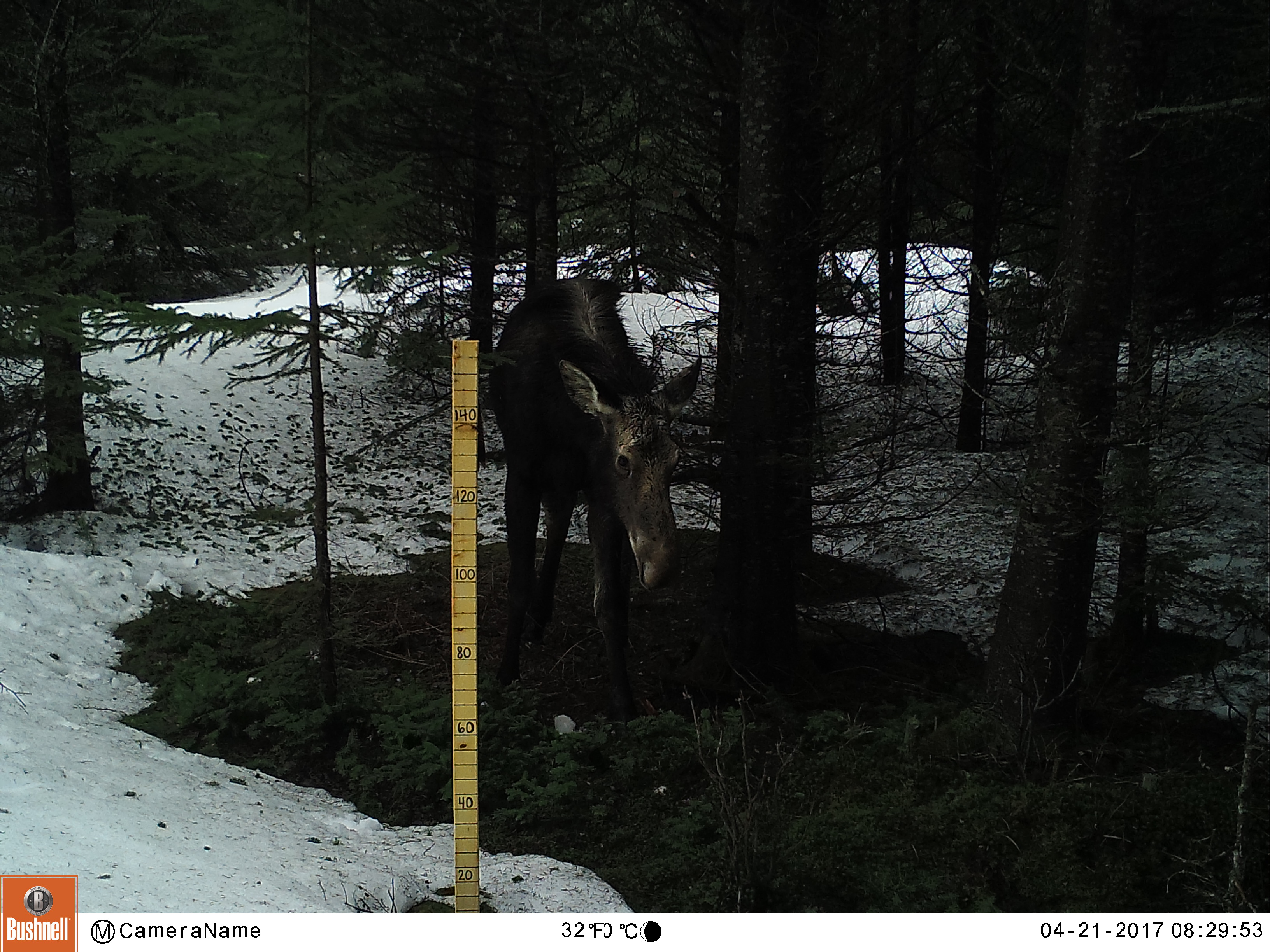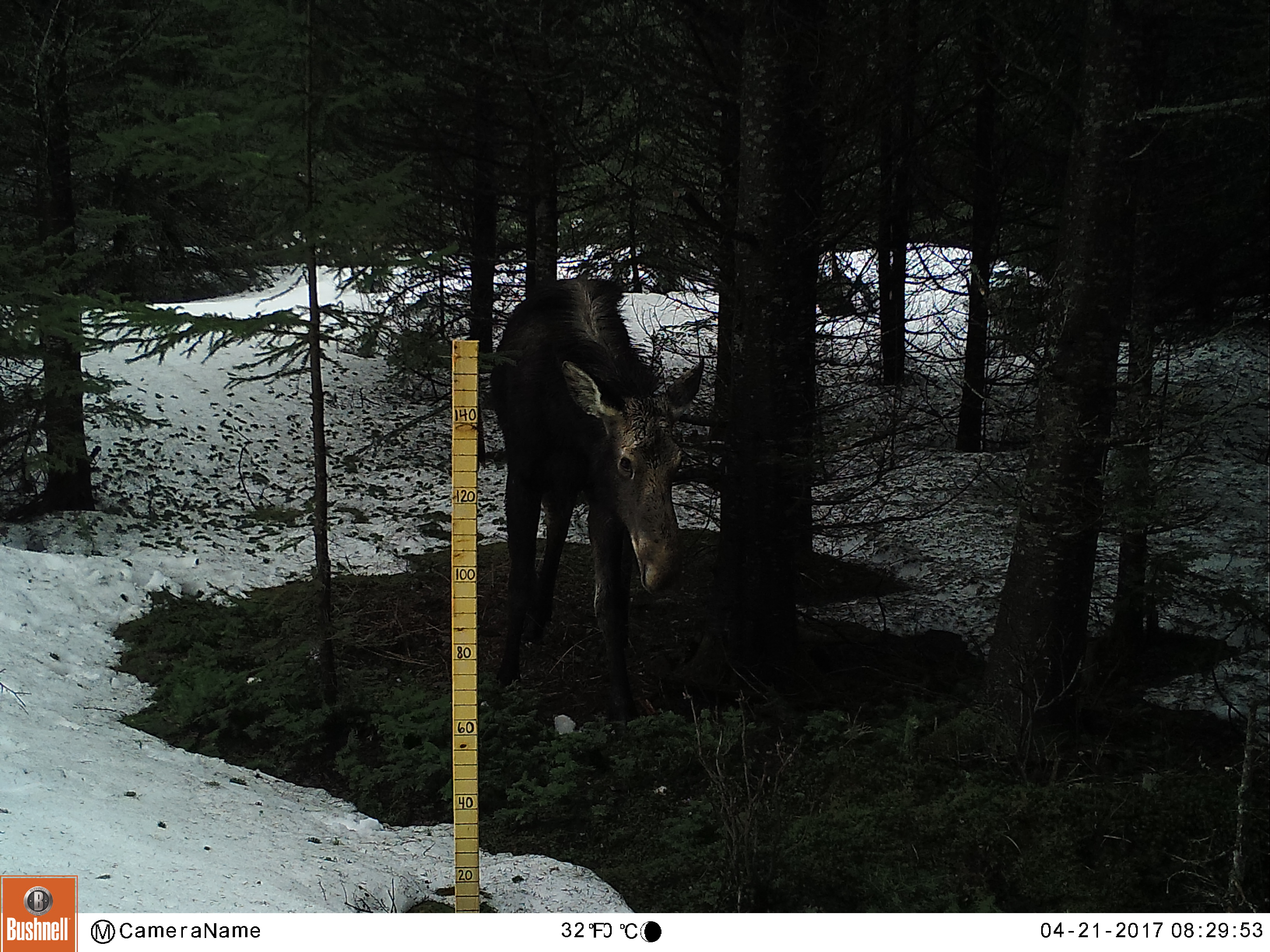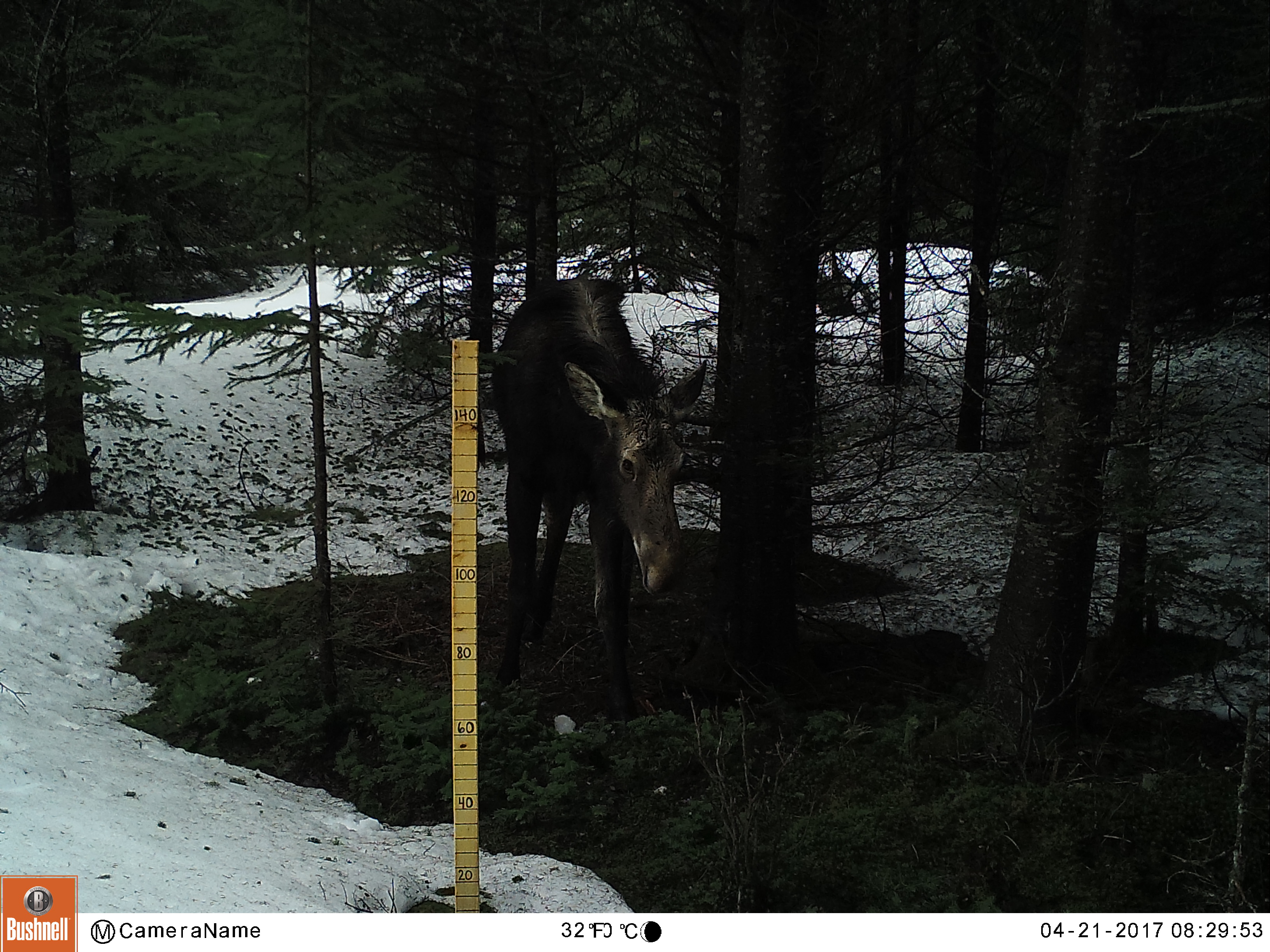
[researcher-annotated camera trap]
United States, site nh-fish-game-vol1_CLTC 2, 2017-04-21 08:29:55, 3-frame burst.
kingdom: Animalia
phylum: Chordata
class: Mammalia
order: Artiodactyla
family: Cervidae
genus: Alces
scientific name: Alces alces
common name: moose